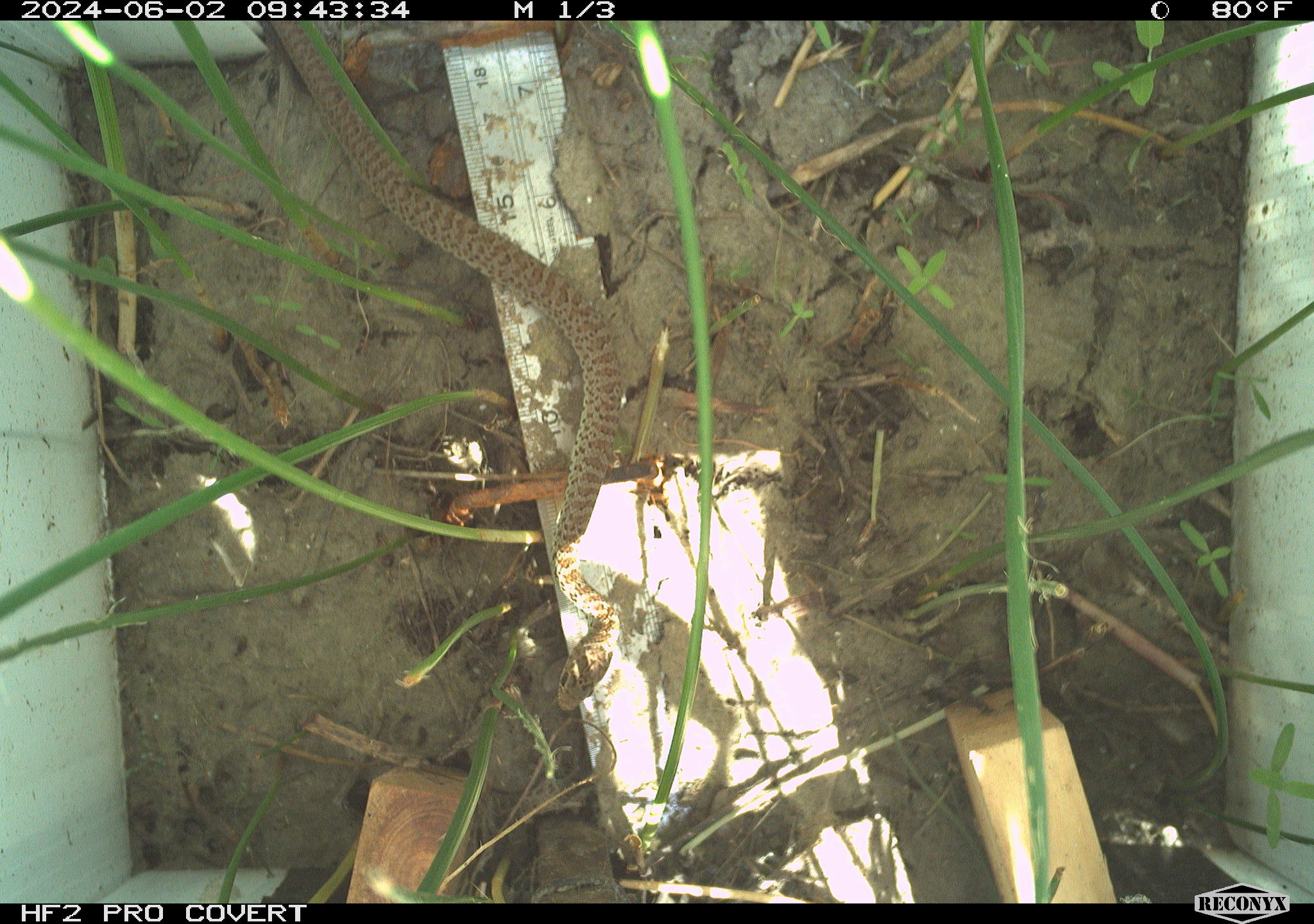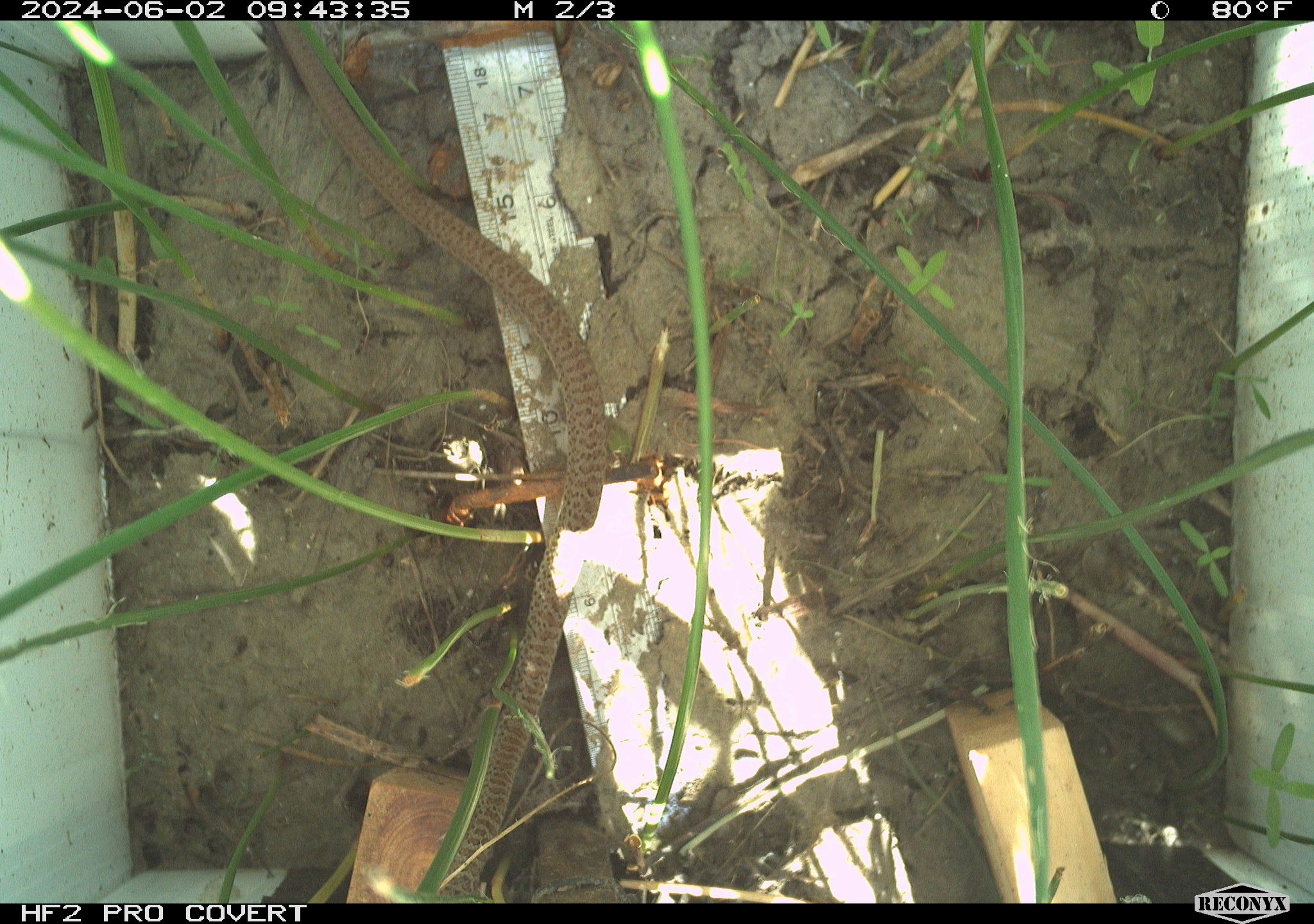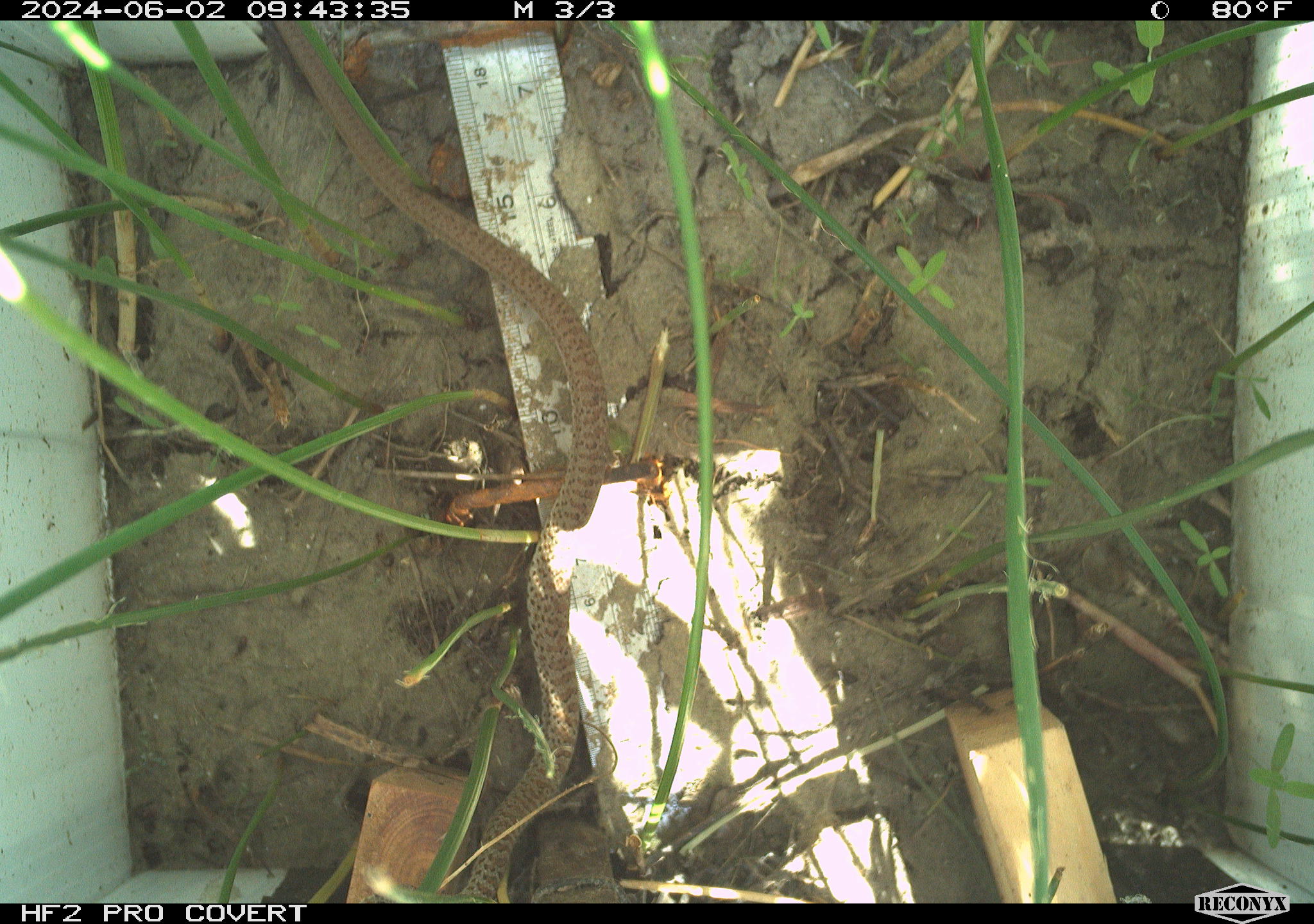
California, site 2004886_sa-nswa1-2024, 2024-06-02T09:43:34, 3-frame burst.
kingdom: Animalia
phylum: Chordata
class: Reptilia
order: Squamata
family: Colubridae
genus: Pituophis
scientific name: Pituophis catenifer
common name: gophersnake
Gophersnake (Pituophis catenifer).